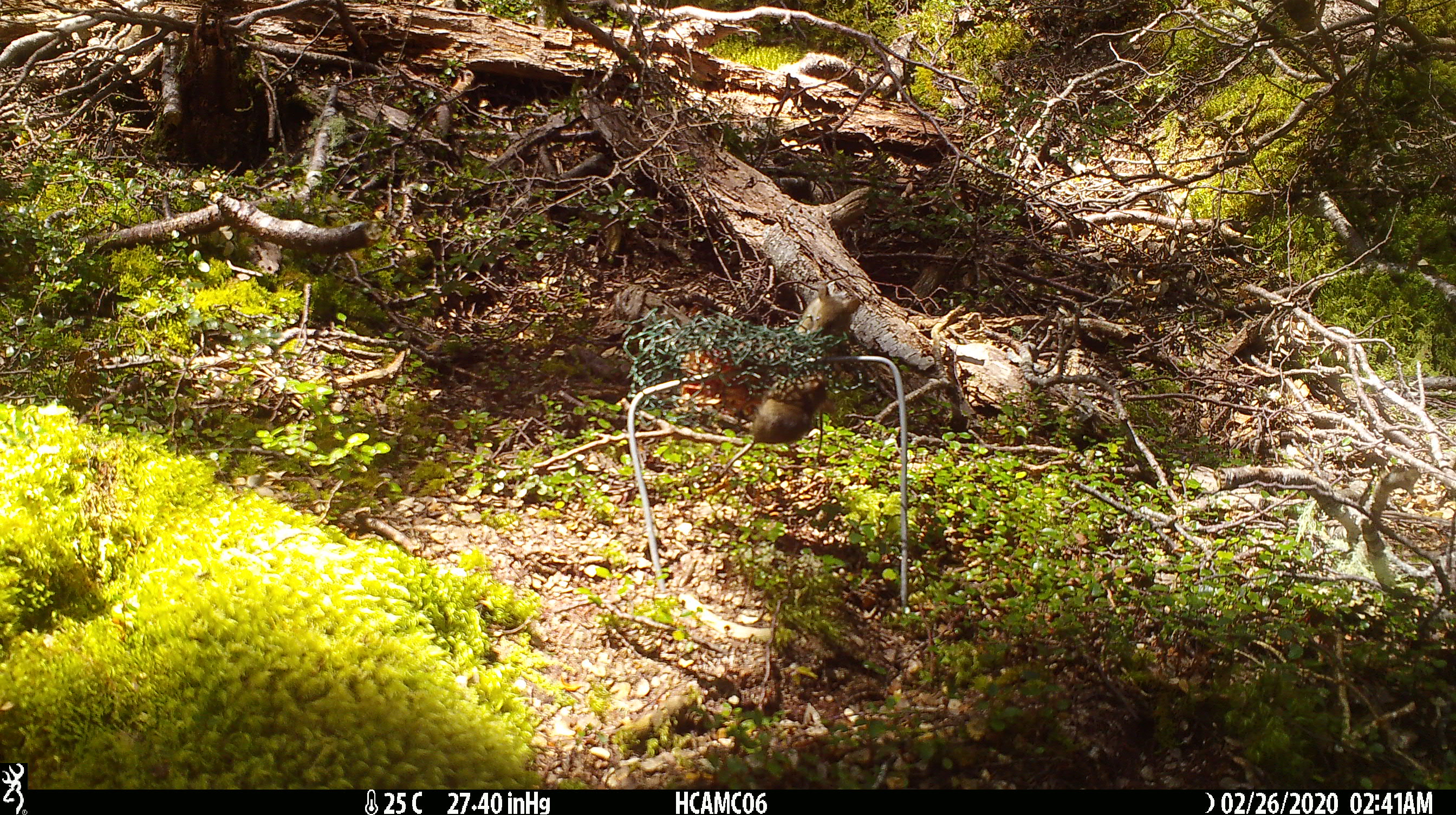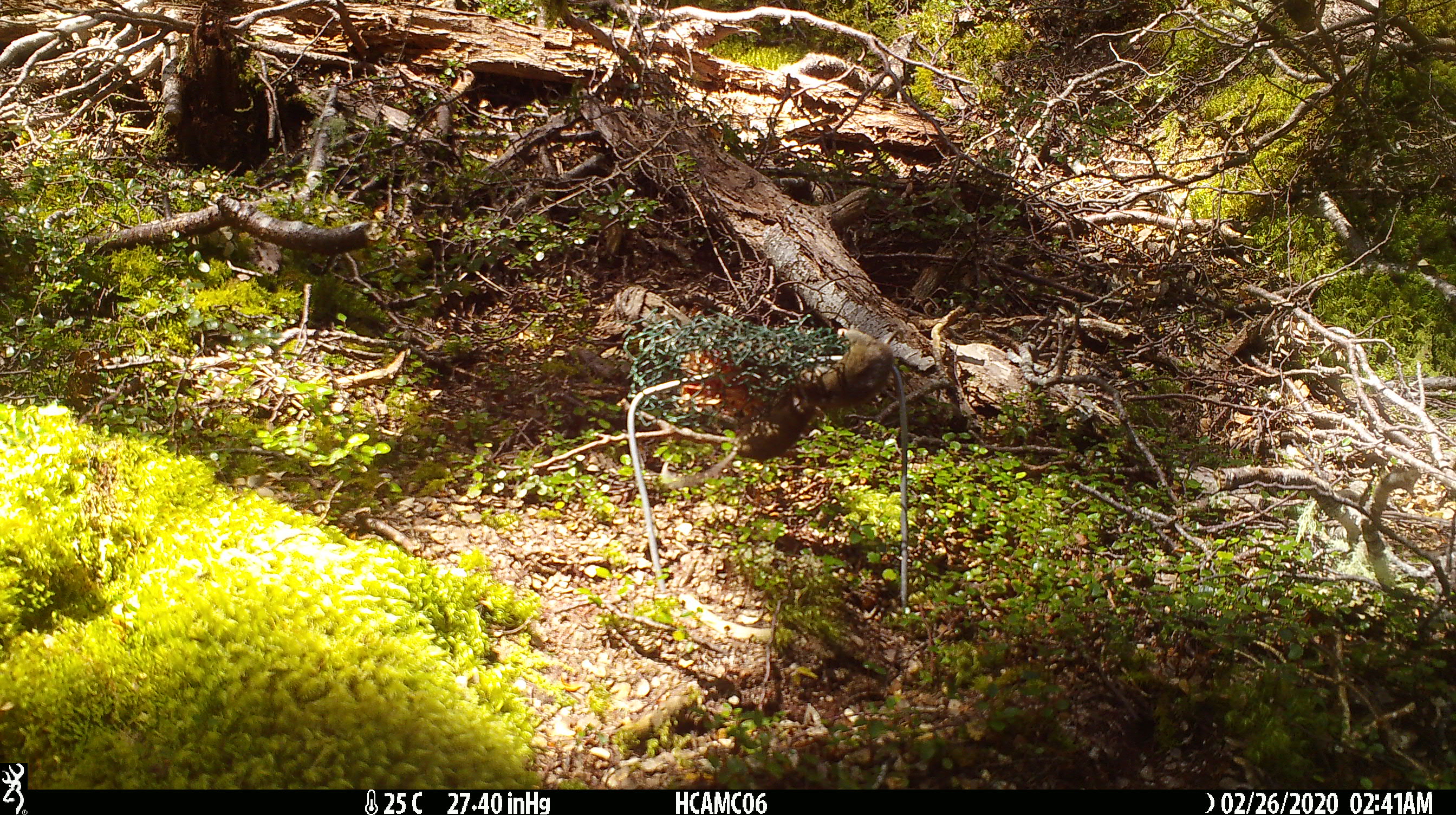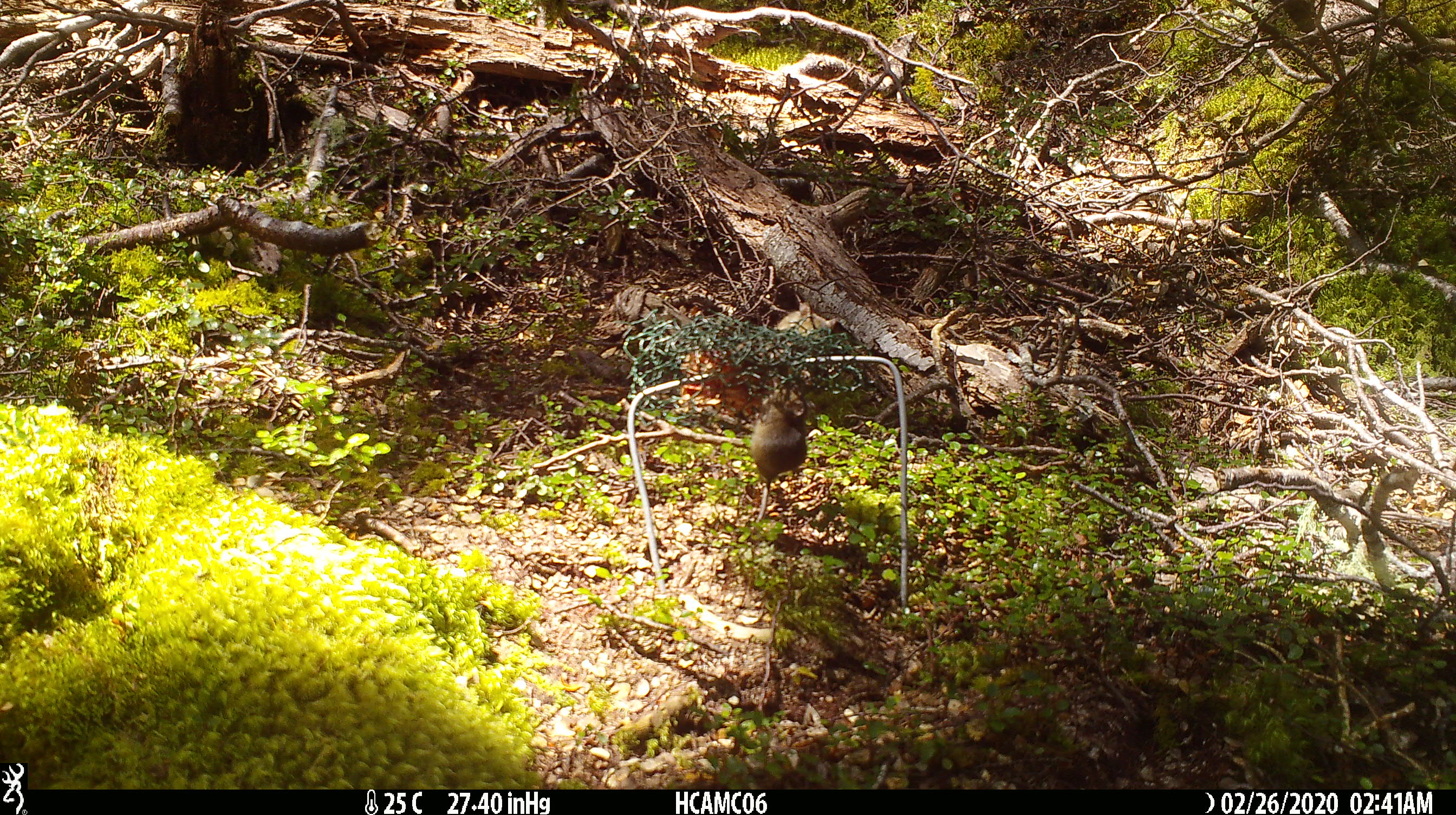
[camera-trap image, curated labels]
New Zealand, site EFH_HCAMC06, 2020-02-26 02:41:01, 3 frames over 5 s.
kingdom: Animalia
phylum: Chordata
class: Mammalia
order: Rodentia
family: Muridae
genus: Mus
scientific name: Mus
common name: mouse